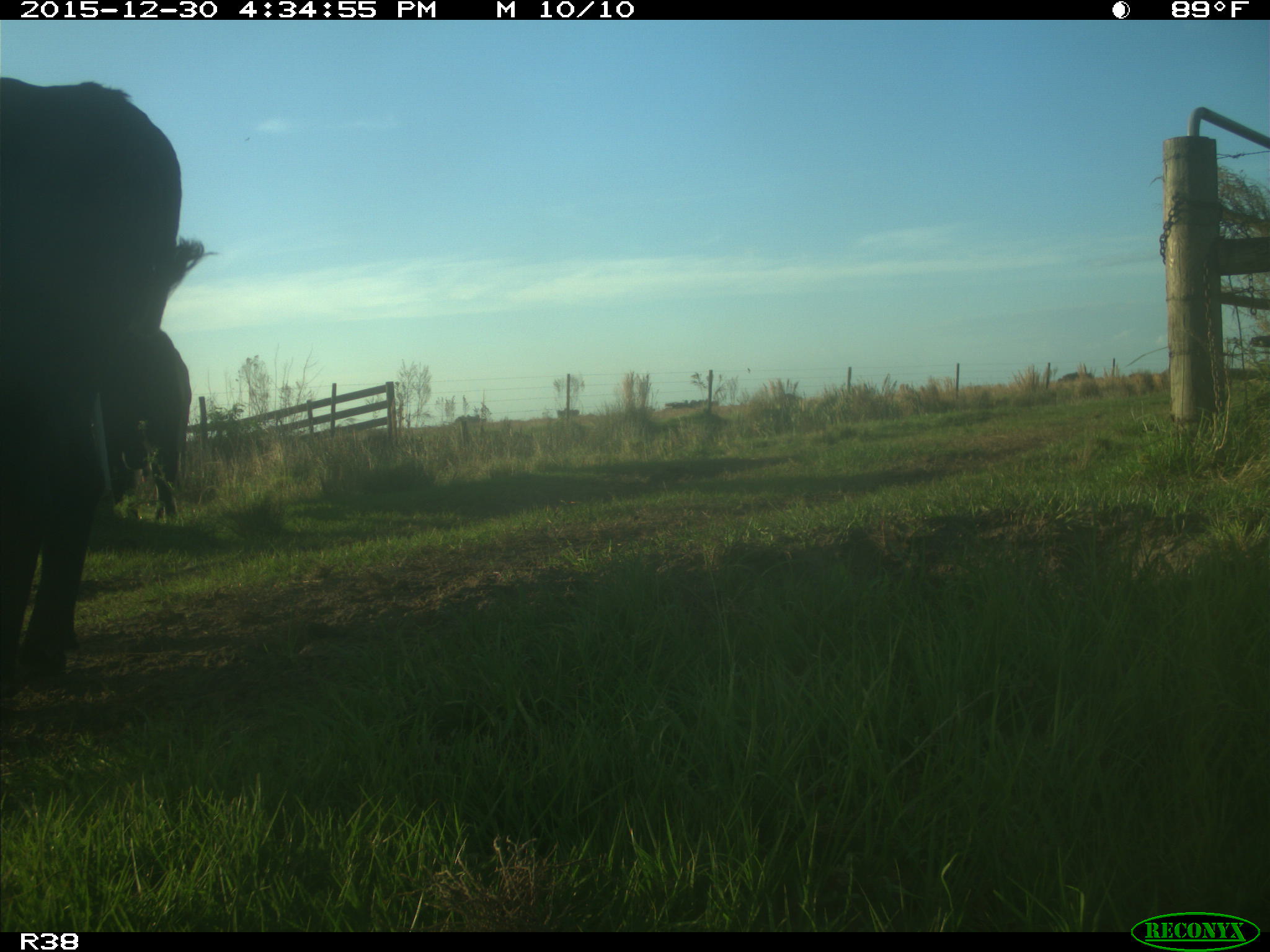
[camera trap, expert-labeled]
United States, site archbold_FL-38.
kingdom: Animalia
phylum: Chordata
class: Mammalia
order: Artiodactyla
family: Bovidae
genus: Bos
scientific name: Bos taurus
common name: domestic cow